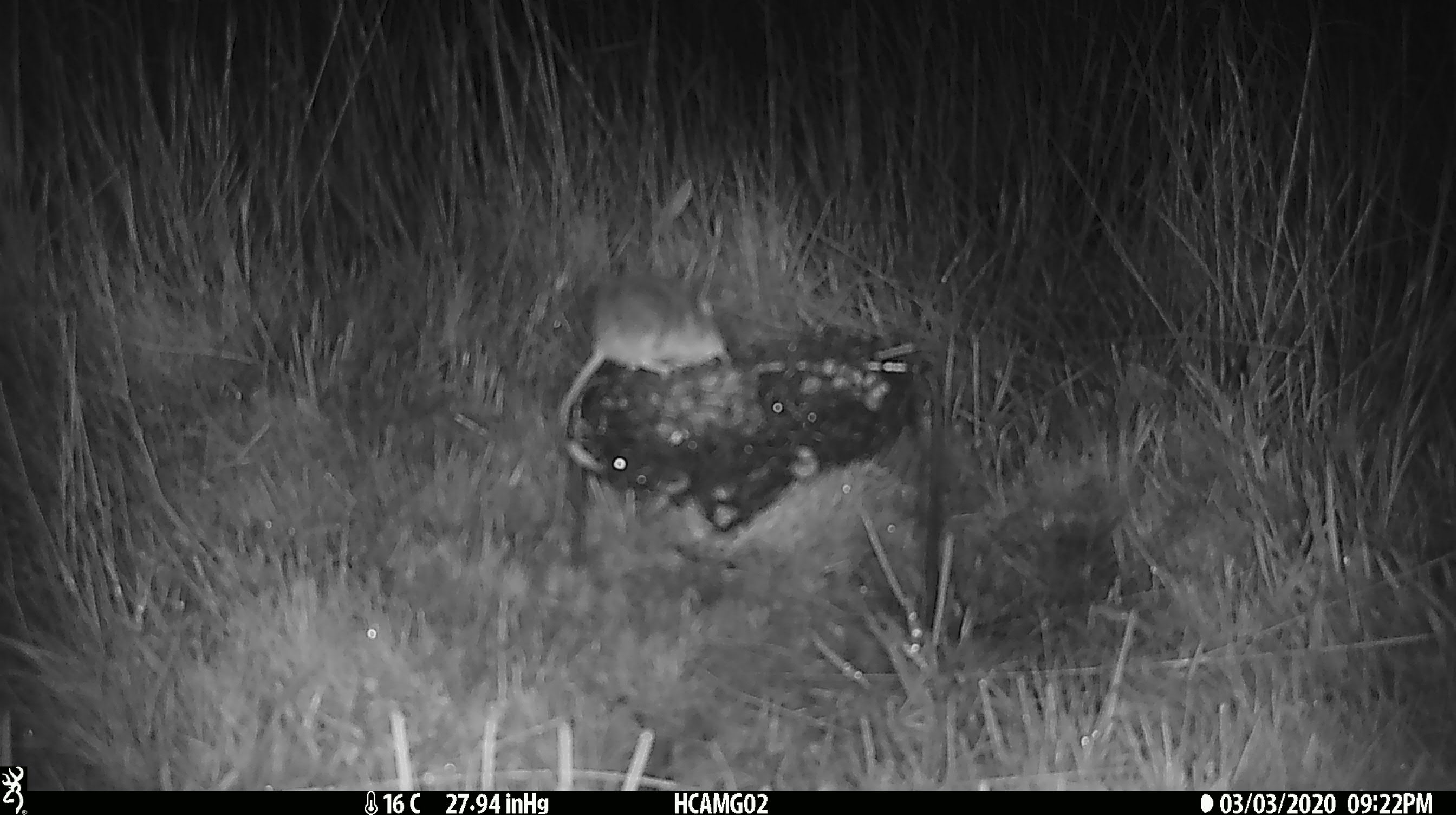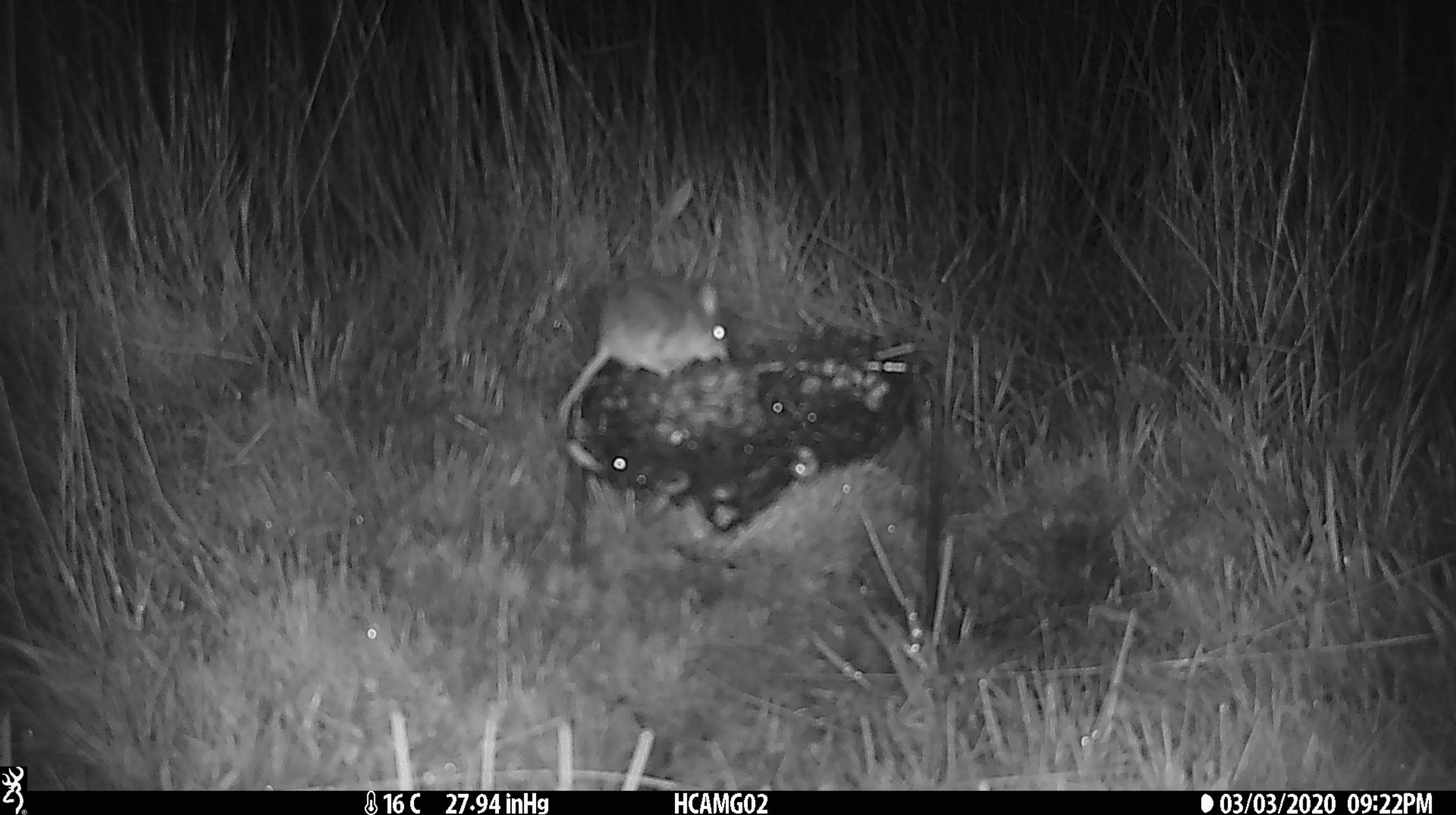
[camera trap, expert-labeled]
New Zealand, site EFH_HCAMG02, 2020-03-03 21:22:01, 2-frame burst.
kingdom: Animalia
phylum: Chordata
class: Mammalia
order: Rodentia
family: Muridae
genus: Mus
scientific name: Mus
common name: mouse